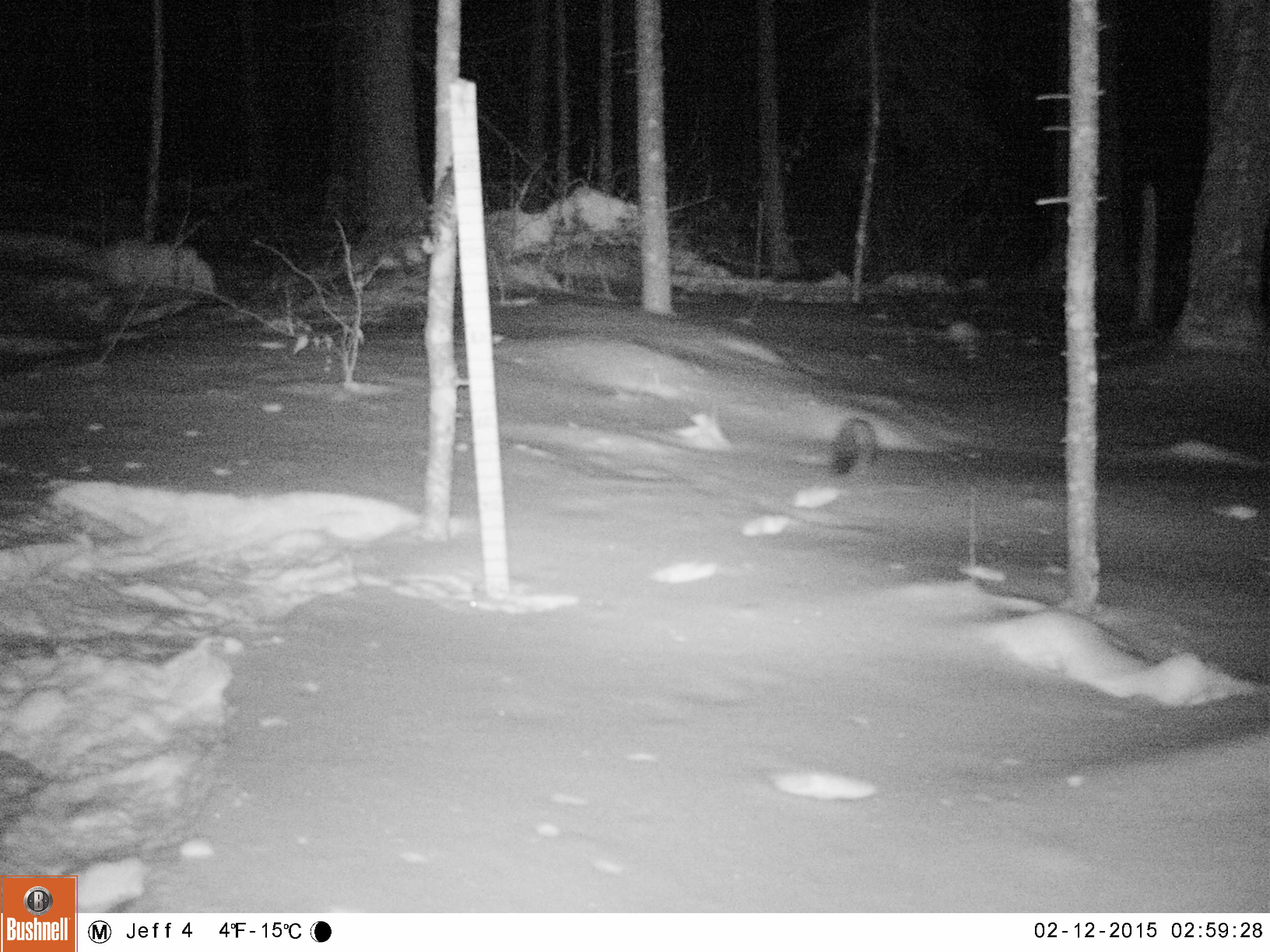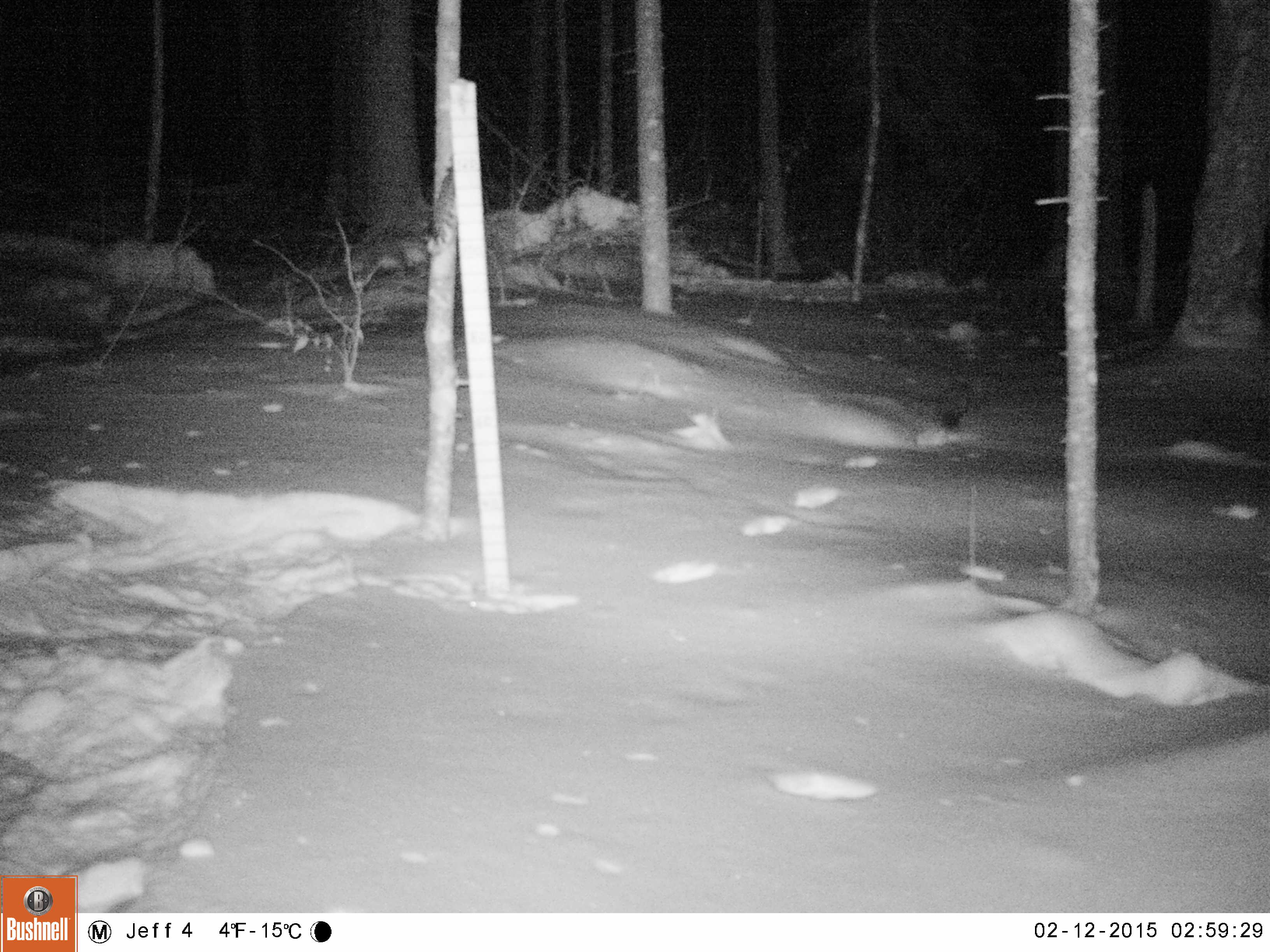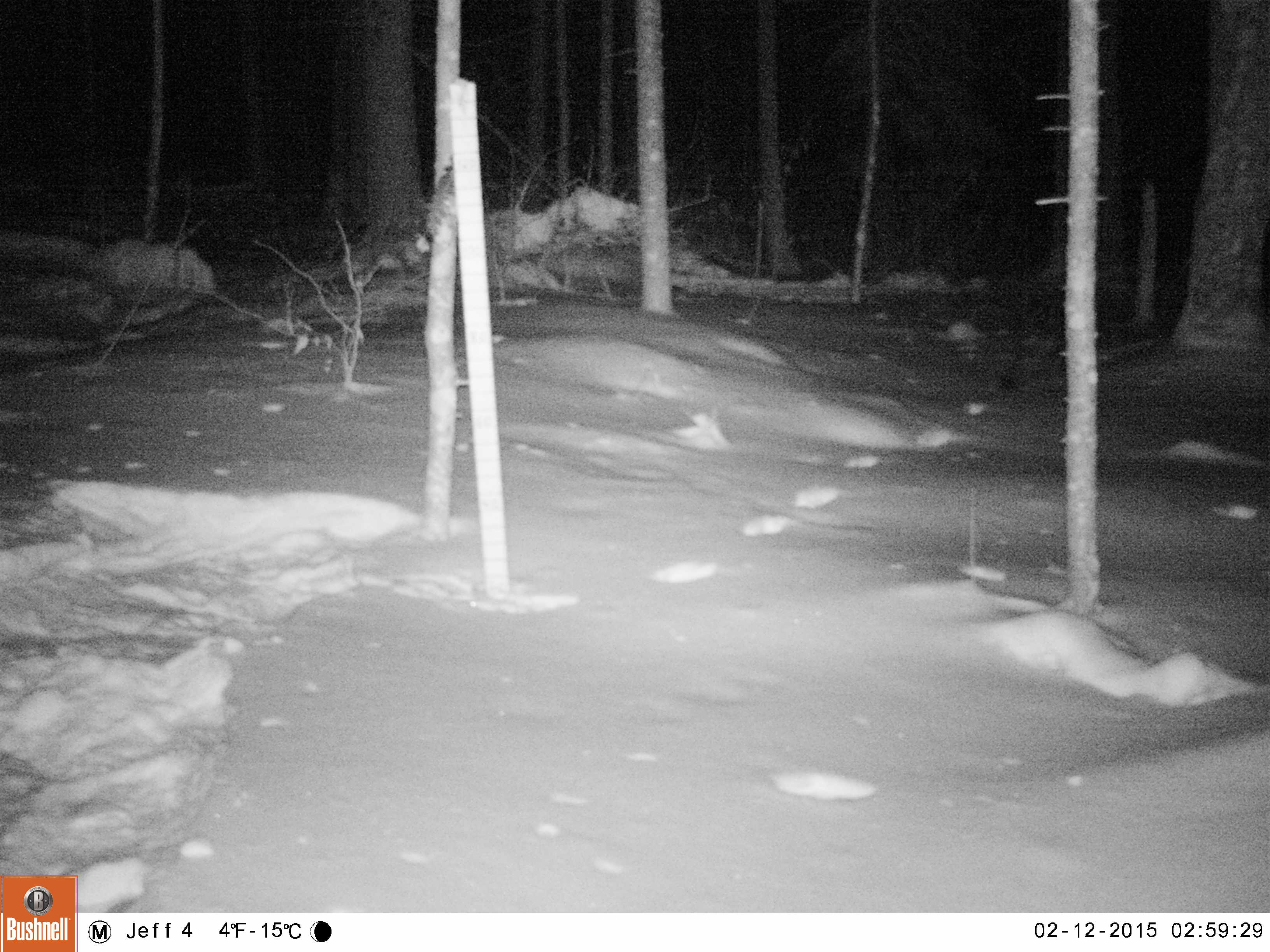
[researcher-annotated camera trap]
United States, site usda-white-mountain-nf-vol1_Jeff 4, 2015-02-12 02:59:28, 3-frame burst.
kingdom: Animalia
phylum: Chordata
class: Mammalia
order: Carnivora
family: Mustelidae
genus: Martes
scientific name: Martes americana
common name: american marten